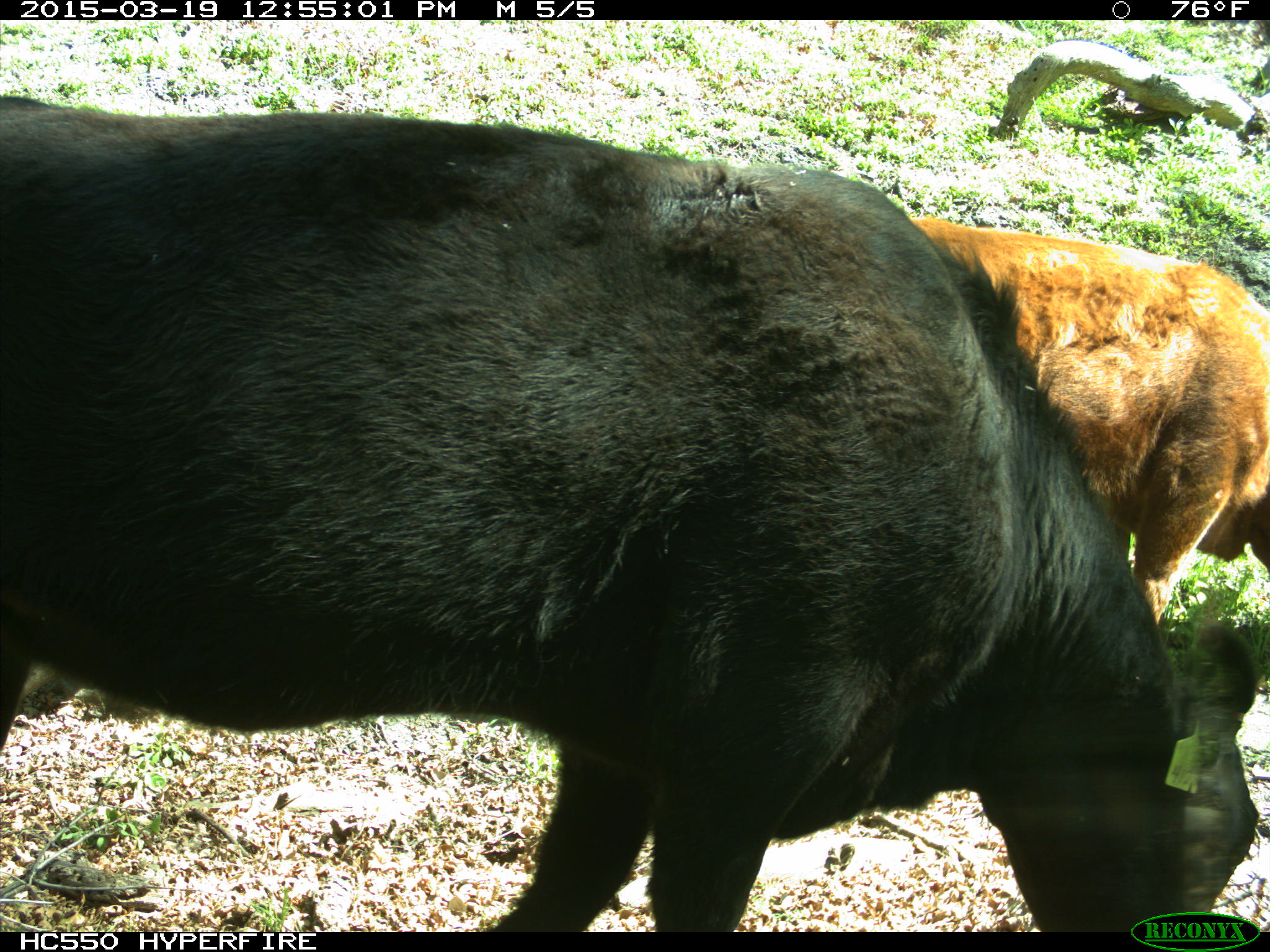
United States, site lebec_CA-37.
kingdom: Animalia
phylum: Chordata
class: Mammalia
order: Artiodactyla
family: Bovidae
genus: Bos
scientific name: Bos taurus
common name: domestic cow